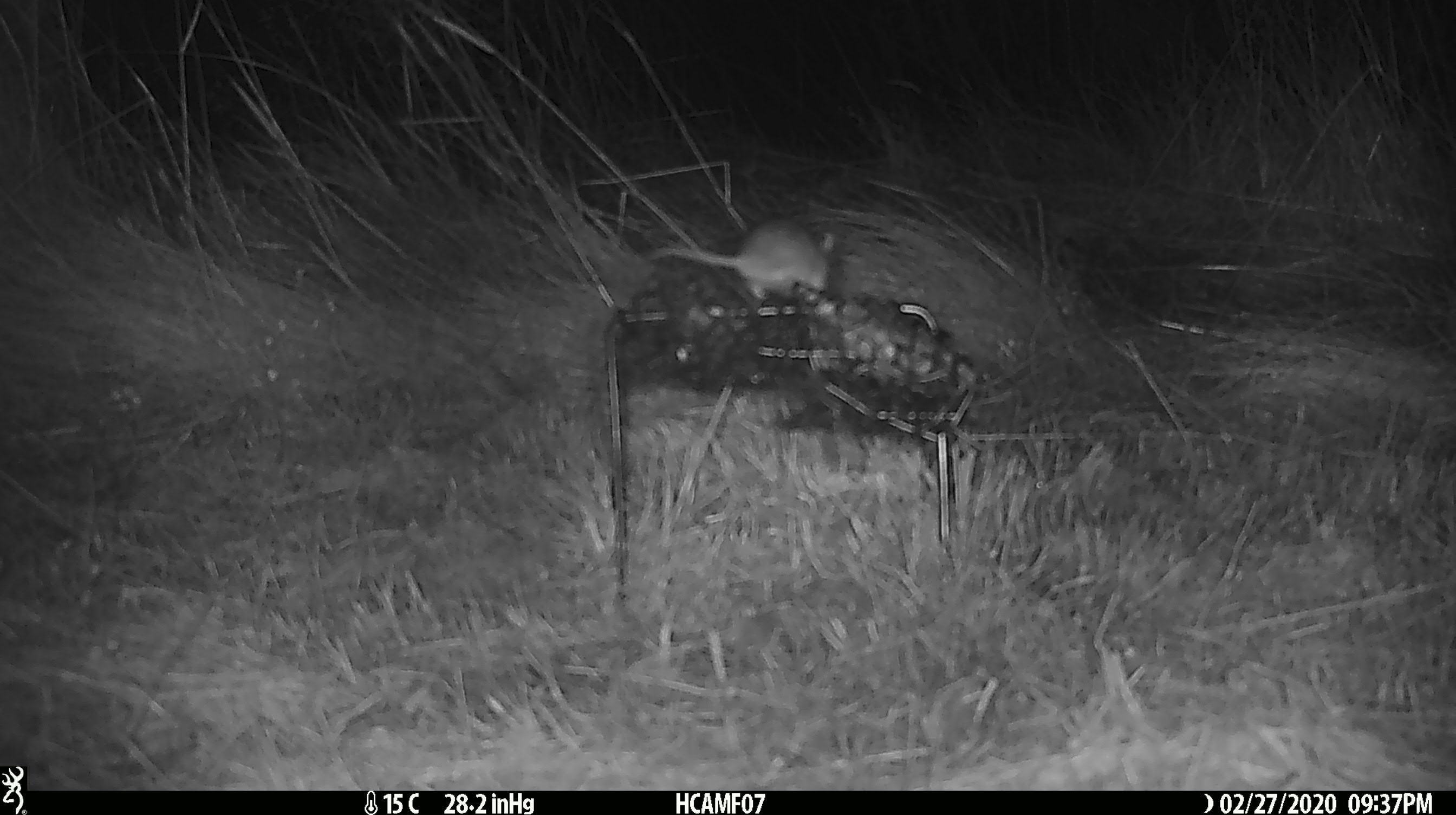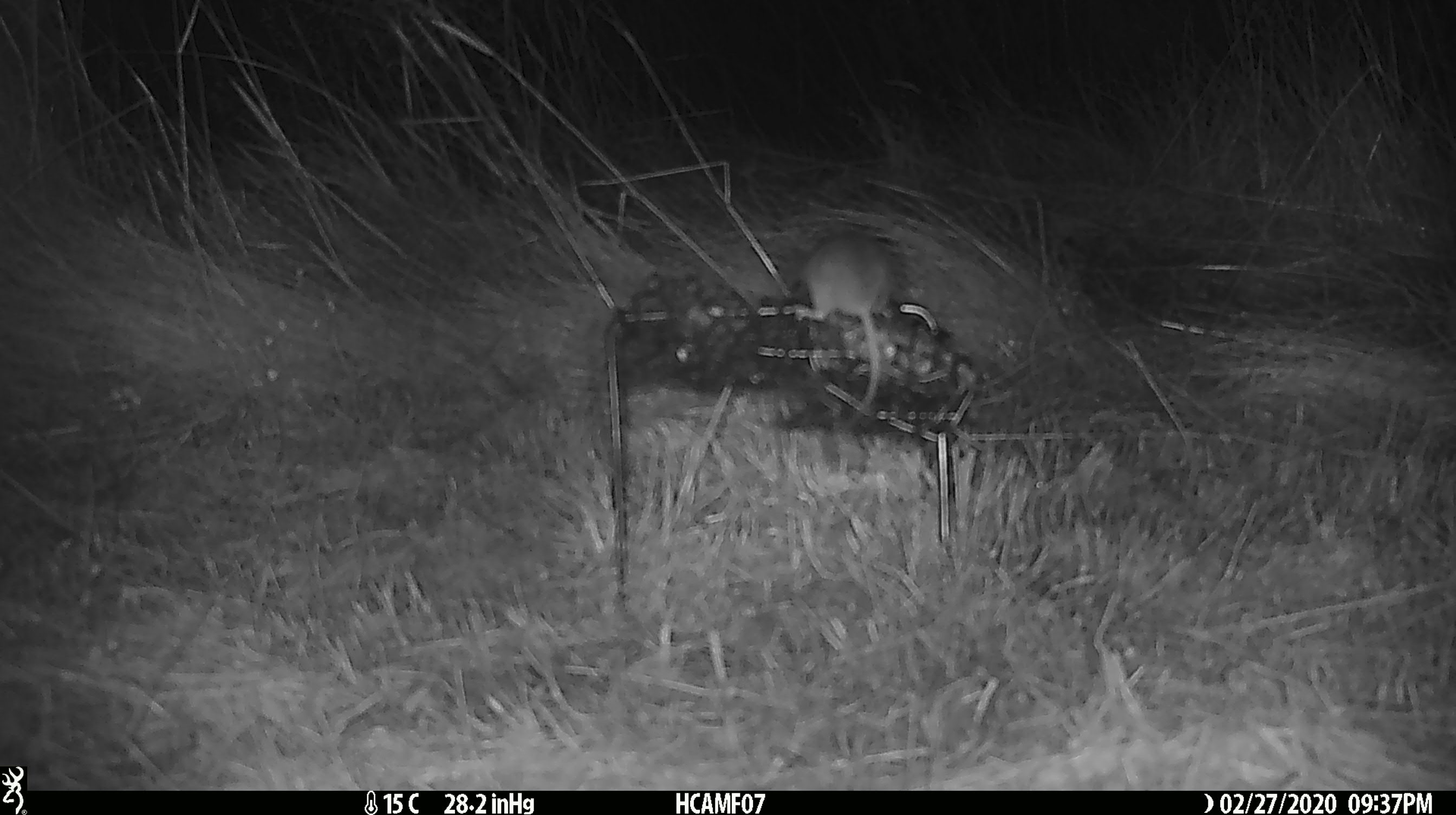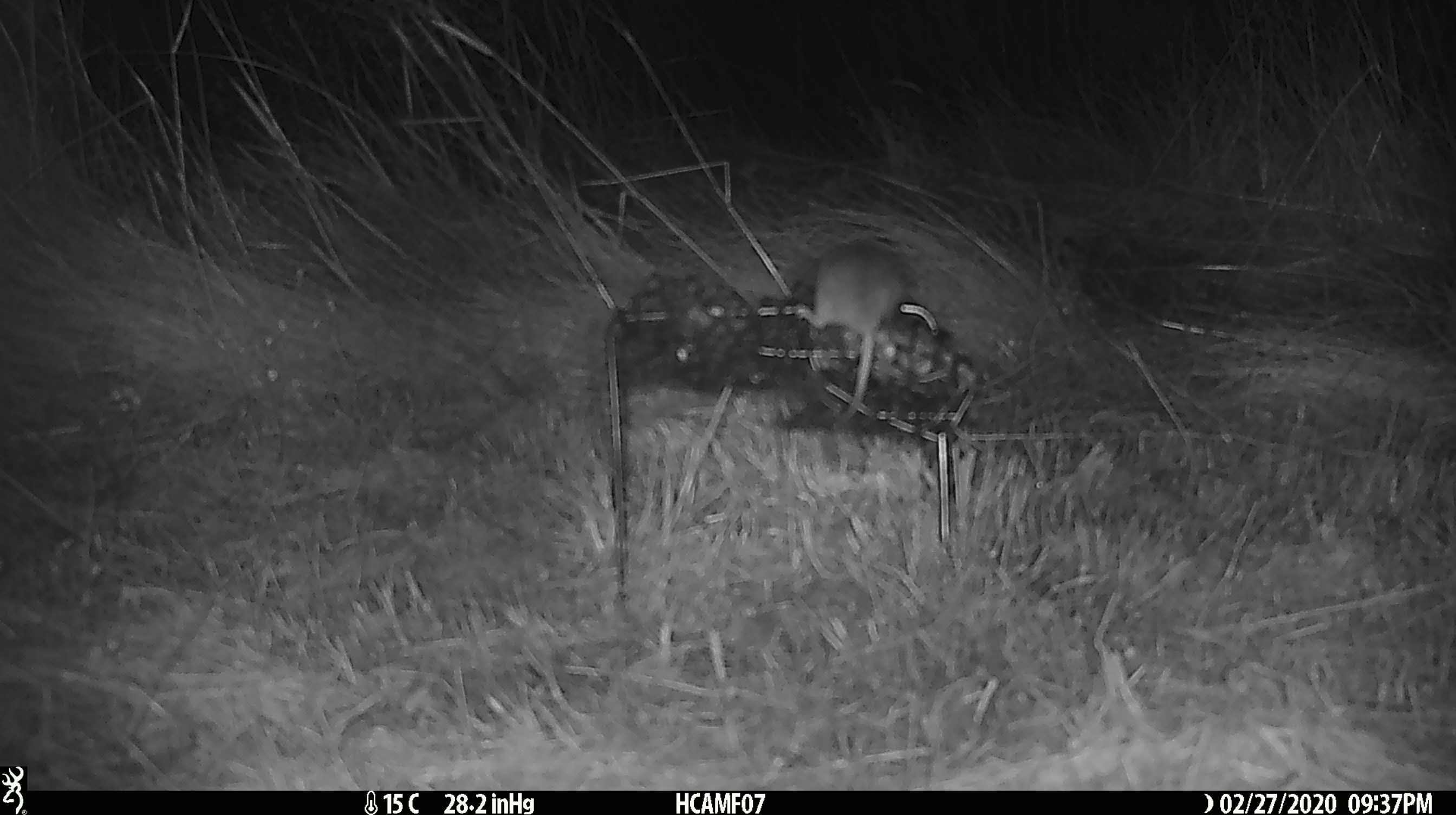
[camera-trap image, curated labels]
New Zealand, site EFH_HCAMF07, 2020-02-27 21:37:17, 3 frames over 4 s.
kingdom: Animalia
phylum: Chordata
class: Mammalia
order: Rodentia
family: Muridae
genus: Mus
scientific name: Mus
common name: mouse